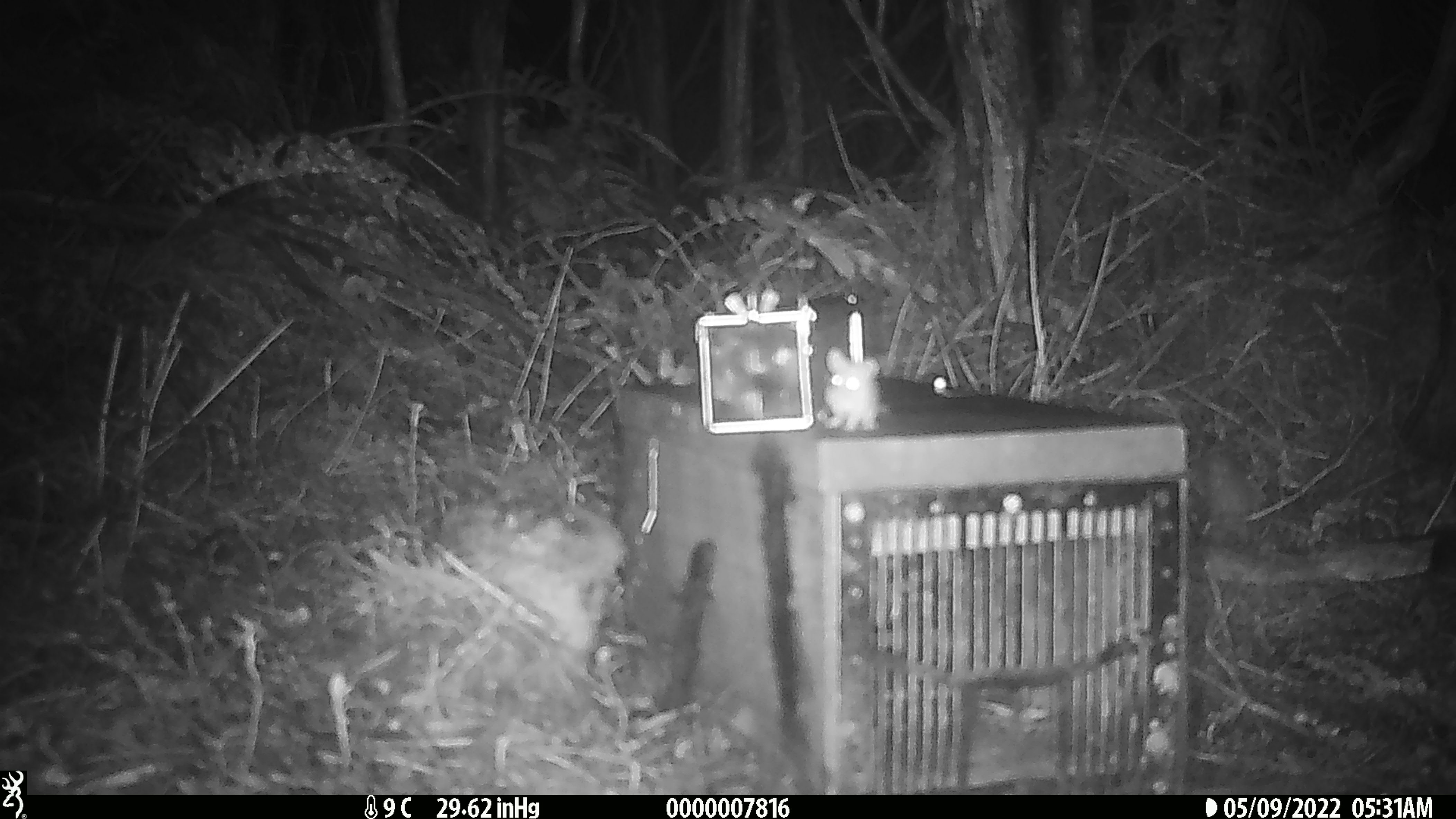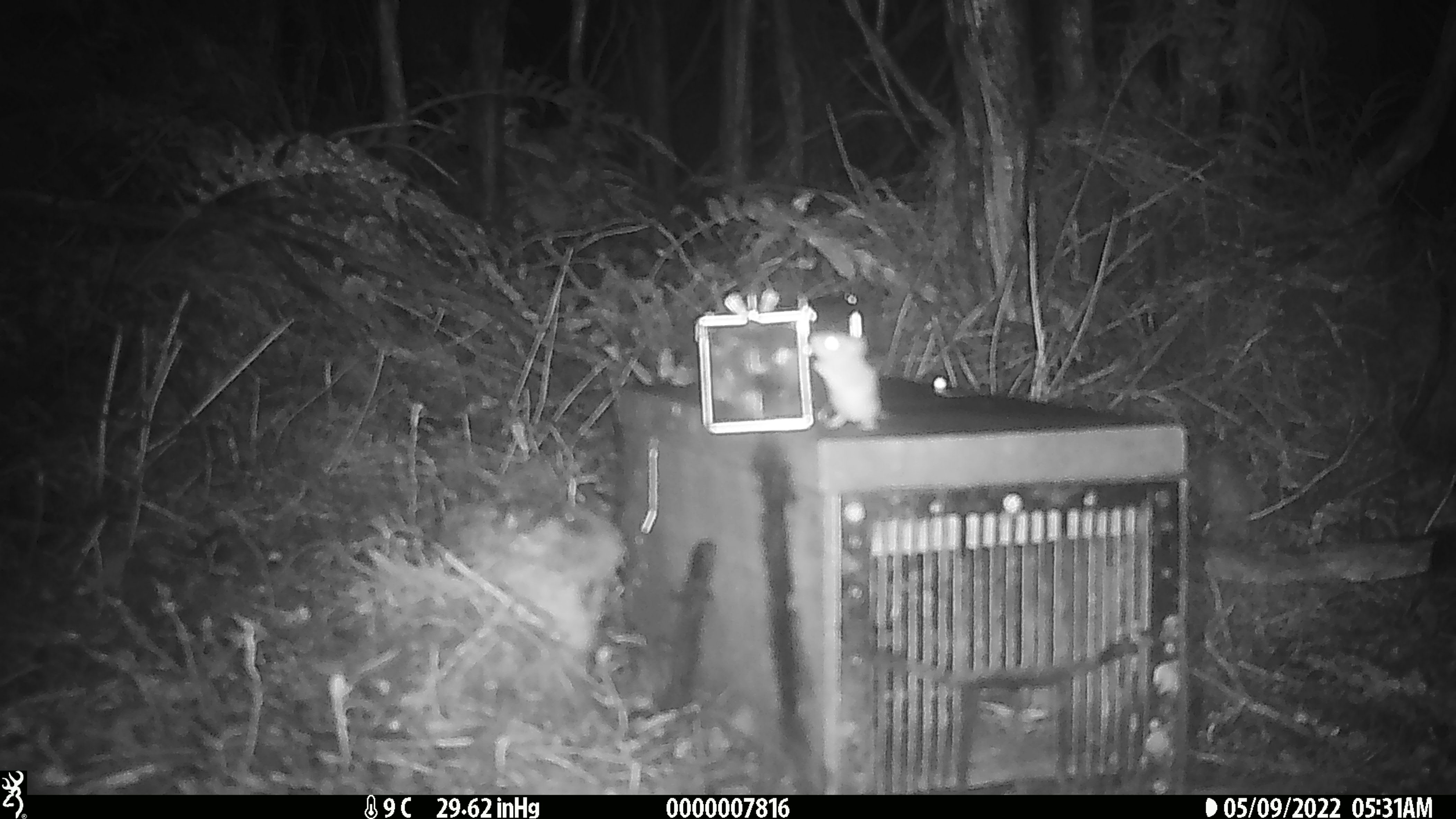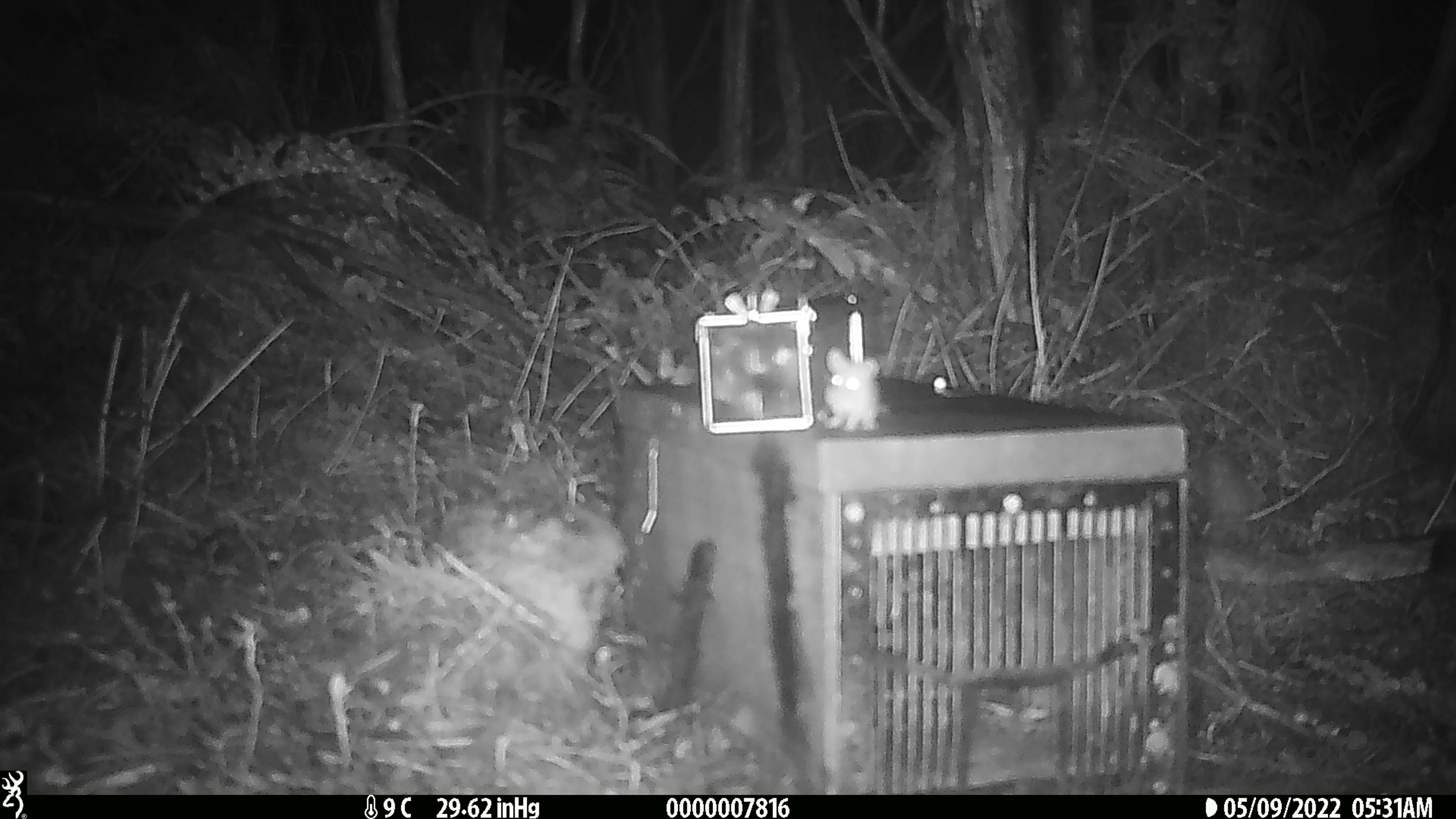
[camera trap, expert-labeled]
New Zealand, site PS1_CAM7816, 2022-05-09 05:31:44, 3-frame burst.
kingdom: Animalia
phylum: Chordata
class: Mammalia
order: Rodentia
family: Muridae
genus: Mus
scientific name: Mus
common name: mouse